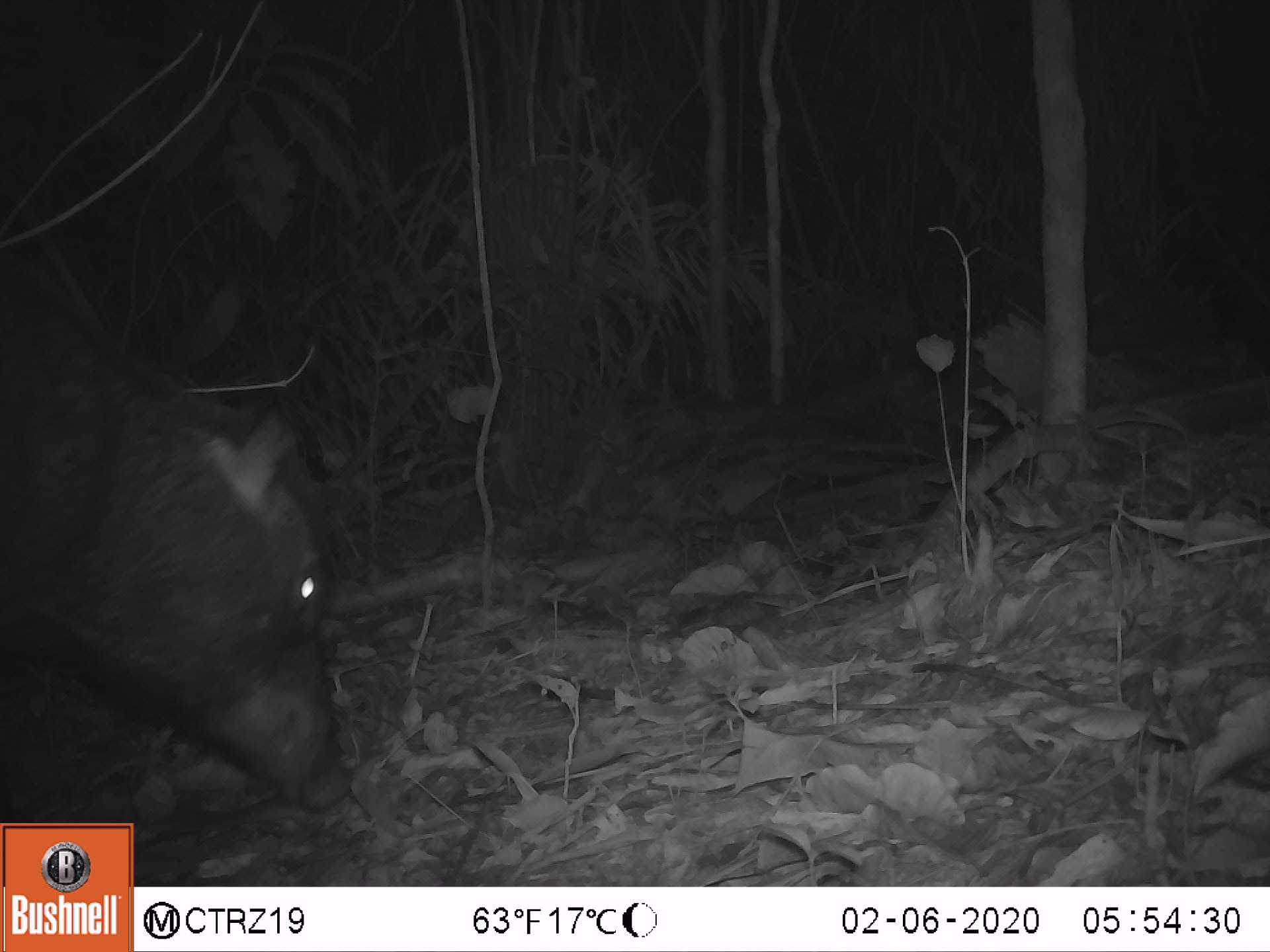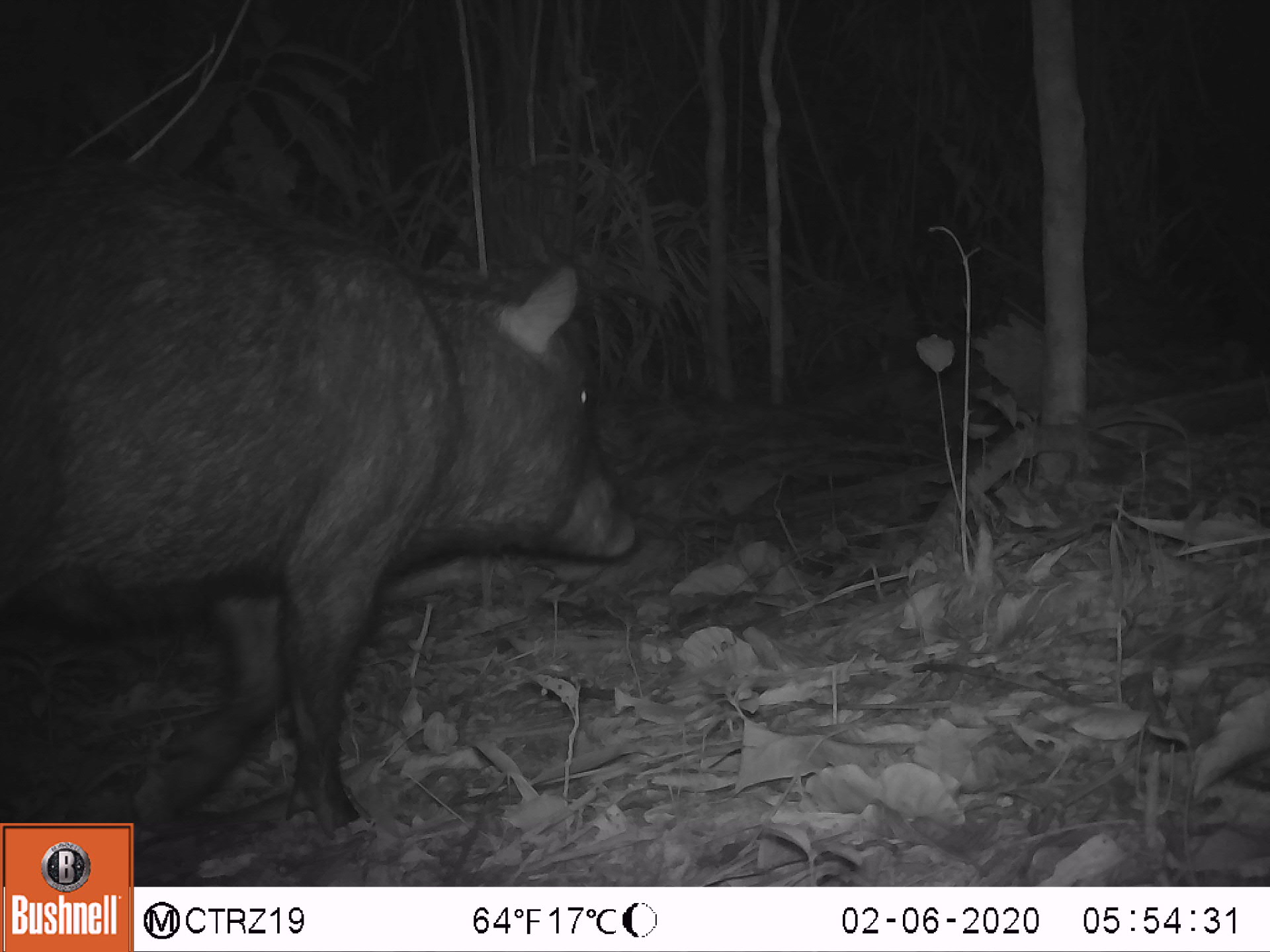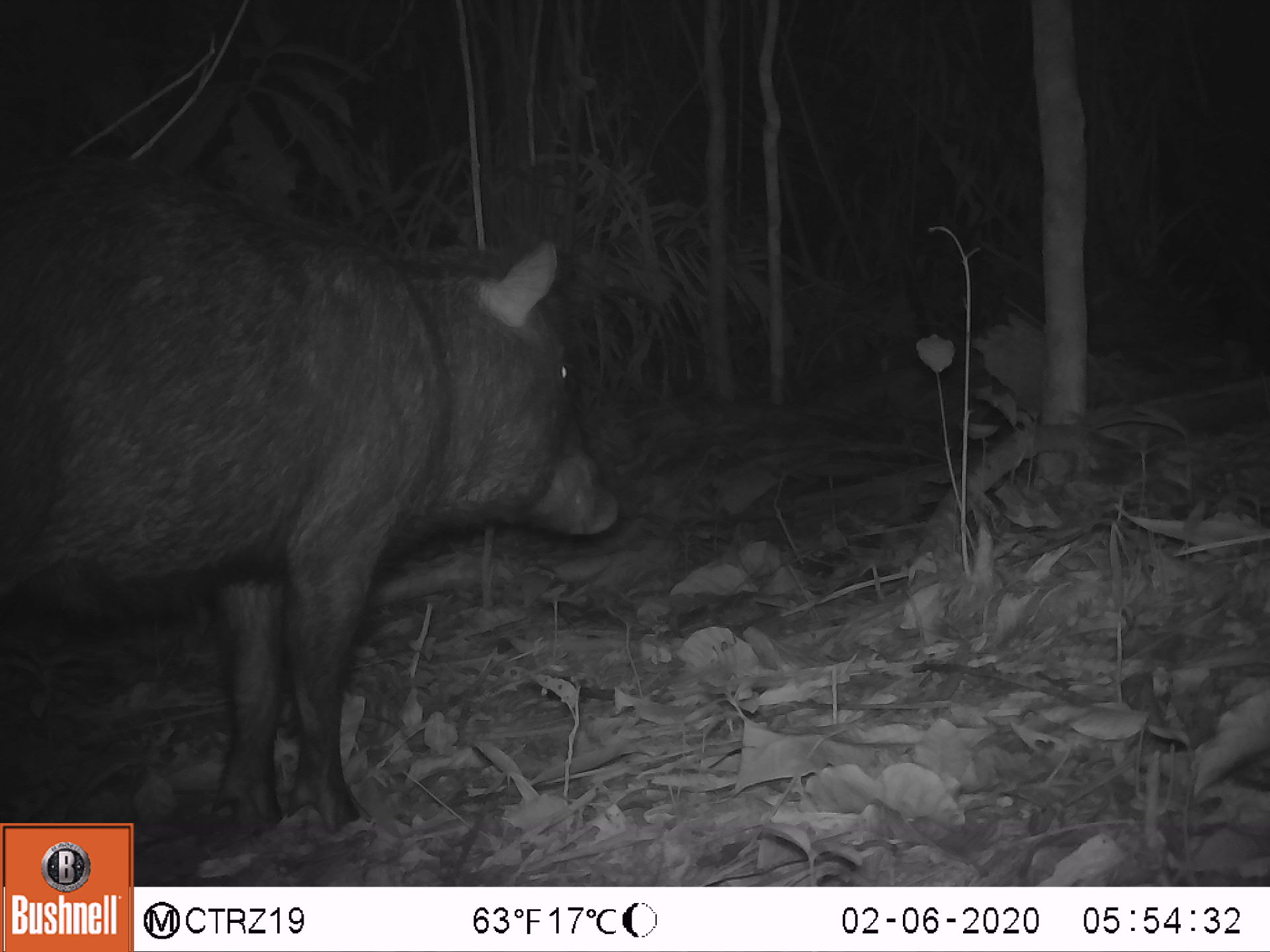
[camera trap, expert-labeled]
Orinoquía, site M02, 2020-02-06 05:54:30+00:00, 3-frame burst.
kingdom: Animalia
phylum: Chordata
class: Mammalia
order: Artiodactyla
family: Tayassuidae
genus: Tayassu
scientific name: Tayassu pecari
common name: white-lipped peccary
White-lipped peccary (Tayassu pecari).